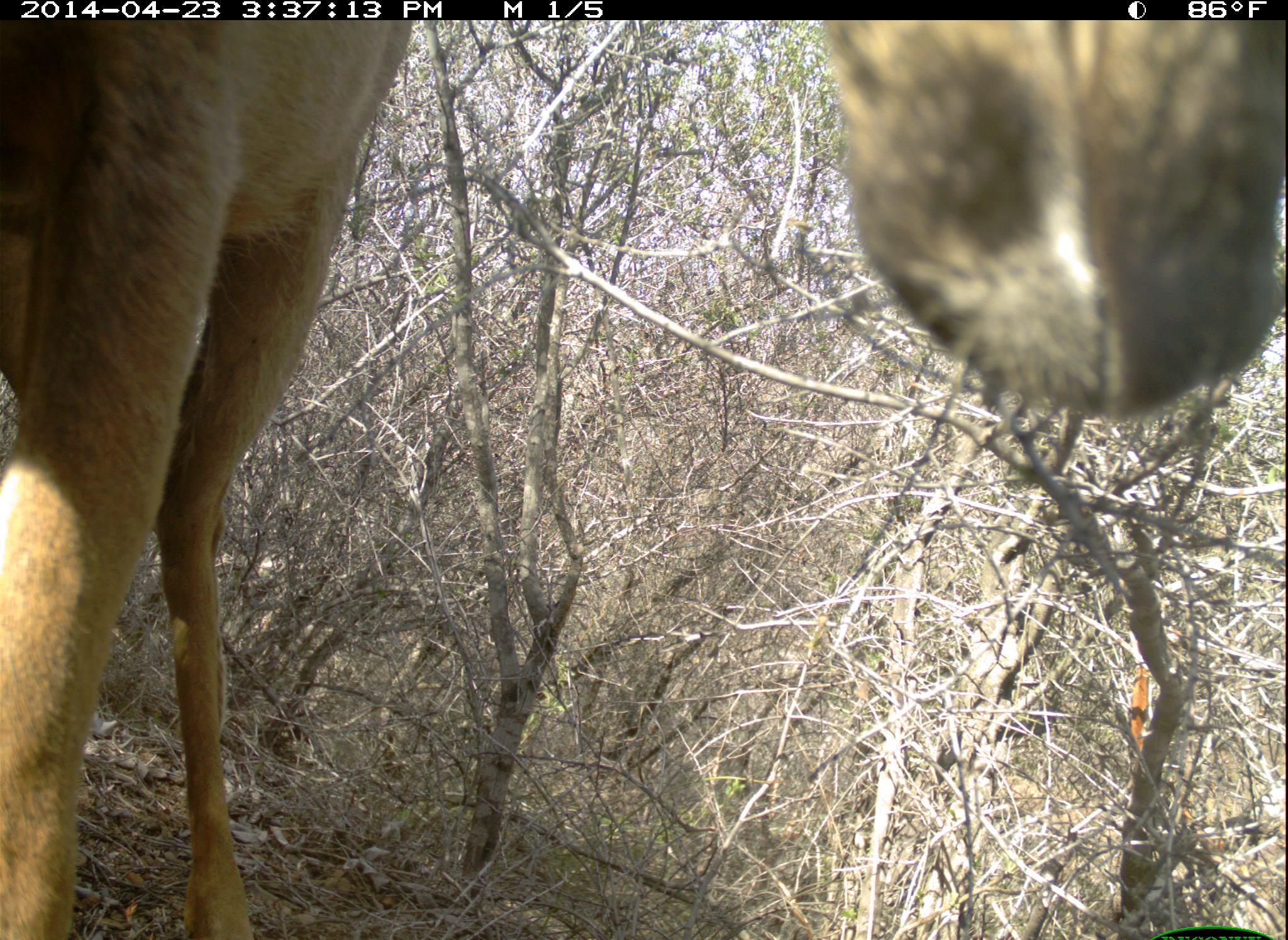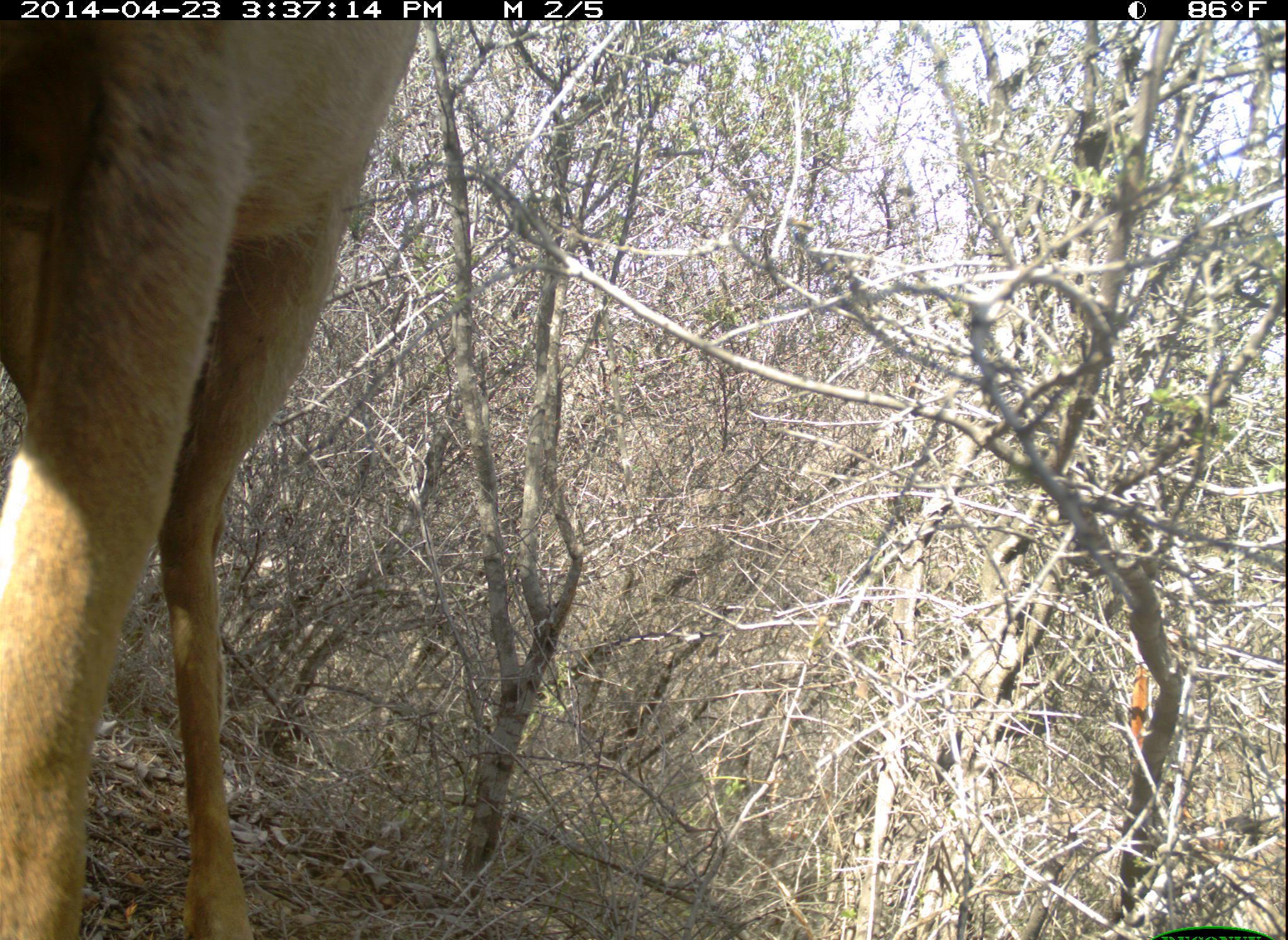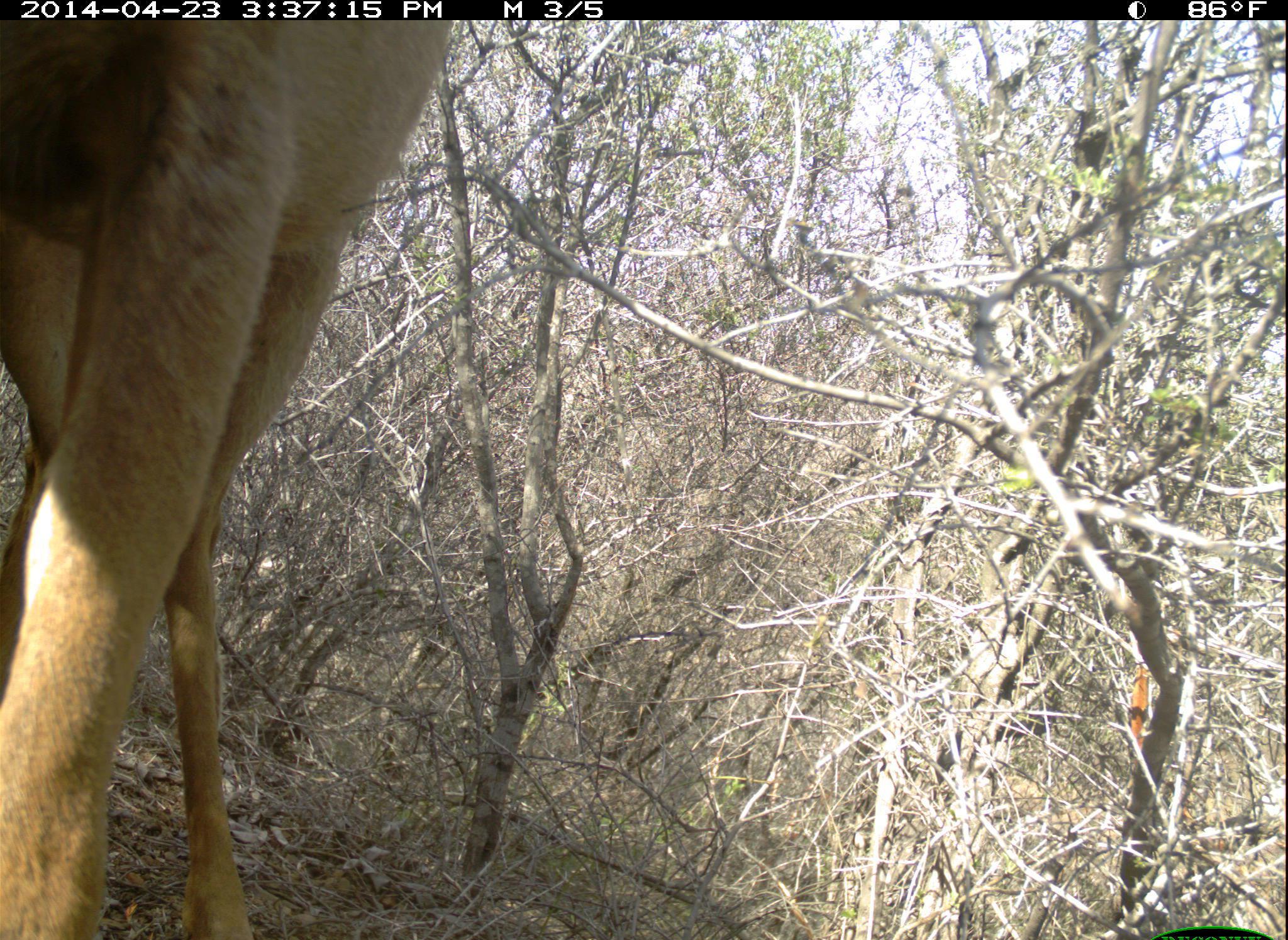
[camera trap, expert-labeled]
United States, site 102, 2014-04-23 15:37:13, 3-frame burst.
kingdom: Animalia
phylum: Chordata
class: Mammalia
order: Artiodactyla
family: Cervidae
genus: Odocoileus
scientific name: Odocoileus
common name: deer